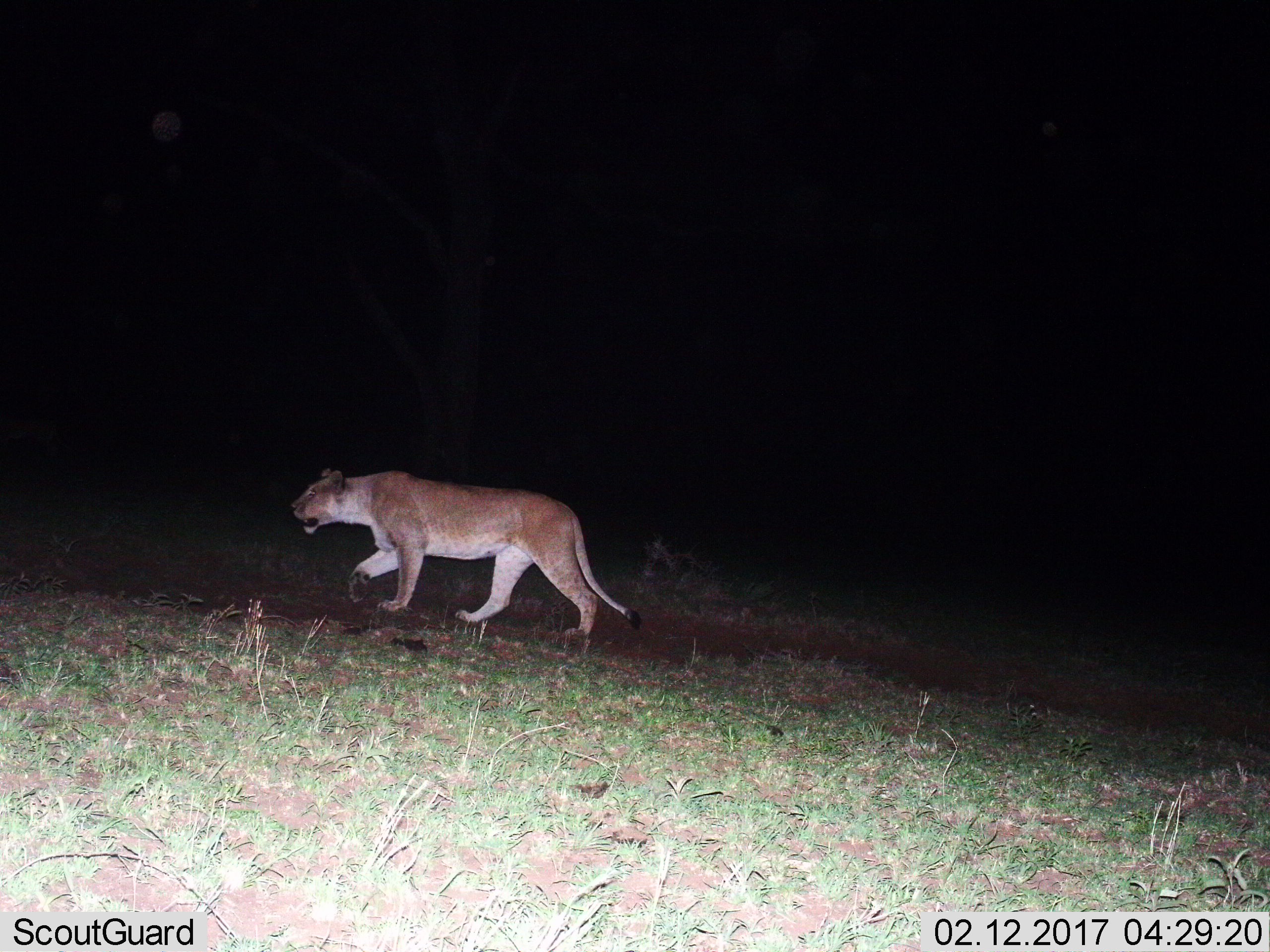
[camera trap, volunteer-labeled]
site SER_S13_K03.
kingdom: Animalia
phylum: Chordata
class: Mammalia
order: Carnivora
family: Felidae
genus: Panthera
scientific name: Panthera leo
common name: lion female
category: lionfemale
Lionfemale (lion female) (Panthera leo), count 1. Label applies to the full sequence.